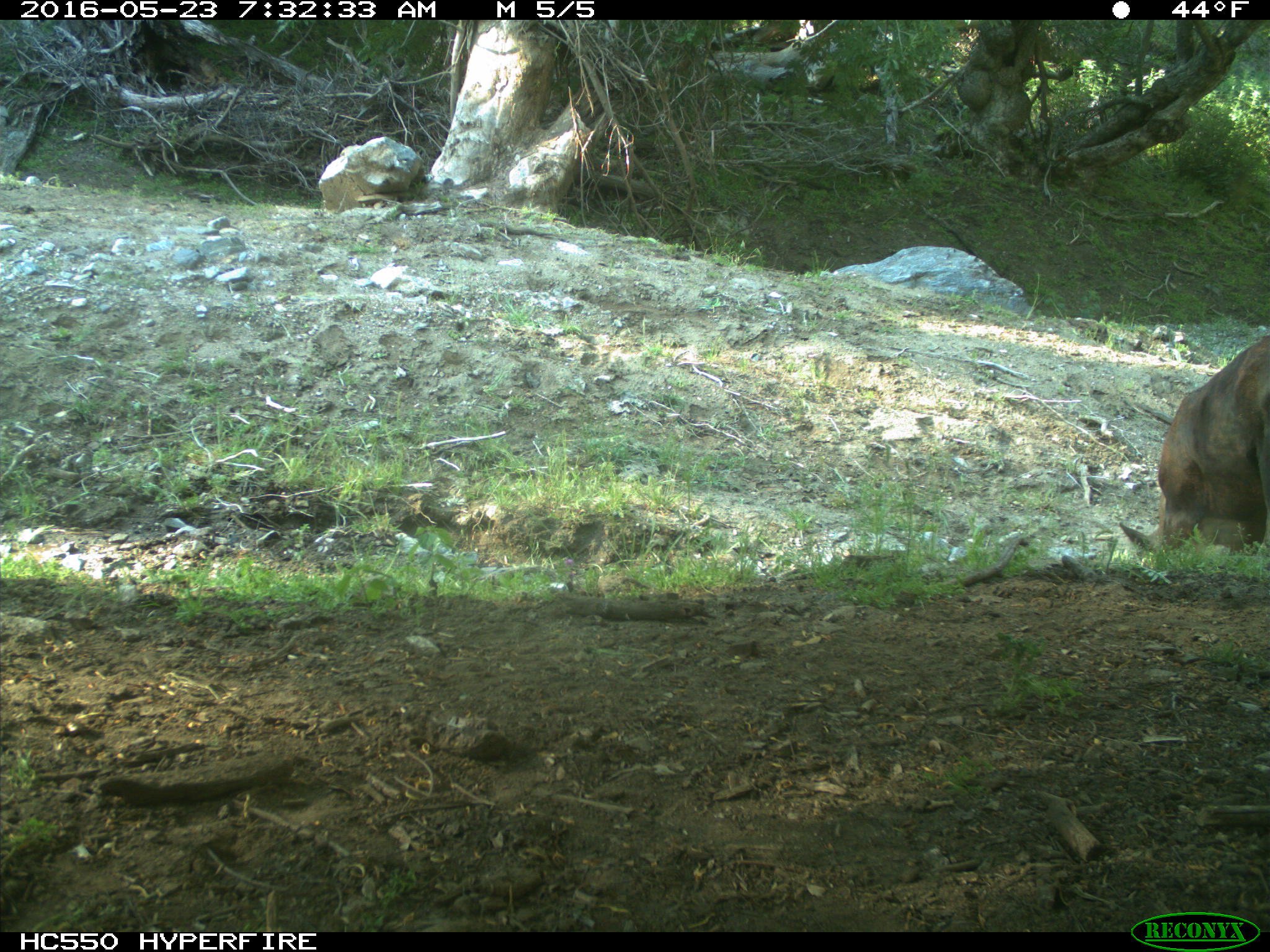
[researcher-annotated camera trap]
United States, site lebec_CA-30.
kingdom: Animalia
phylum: Chordata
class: Mammalia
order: Artiodactyla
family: Bovidae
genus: Bos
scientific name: Bos taurus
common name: domestic cow